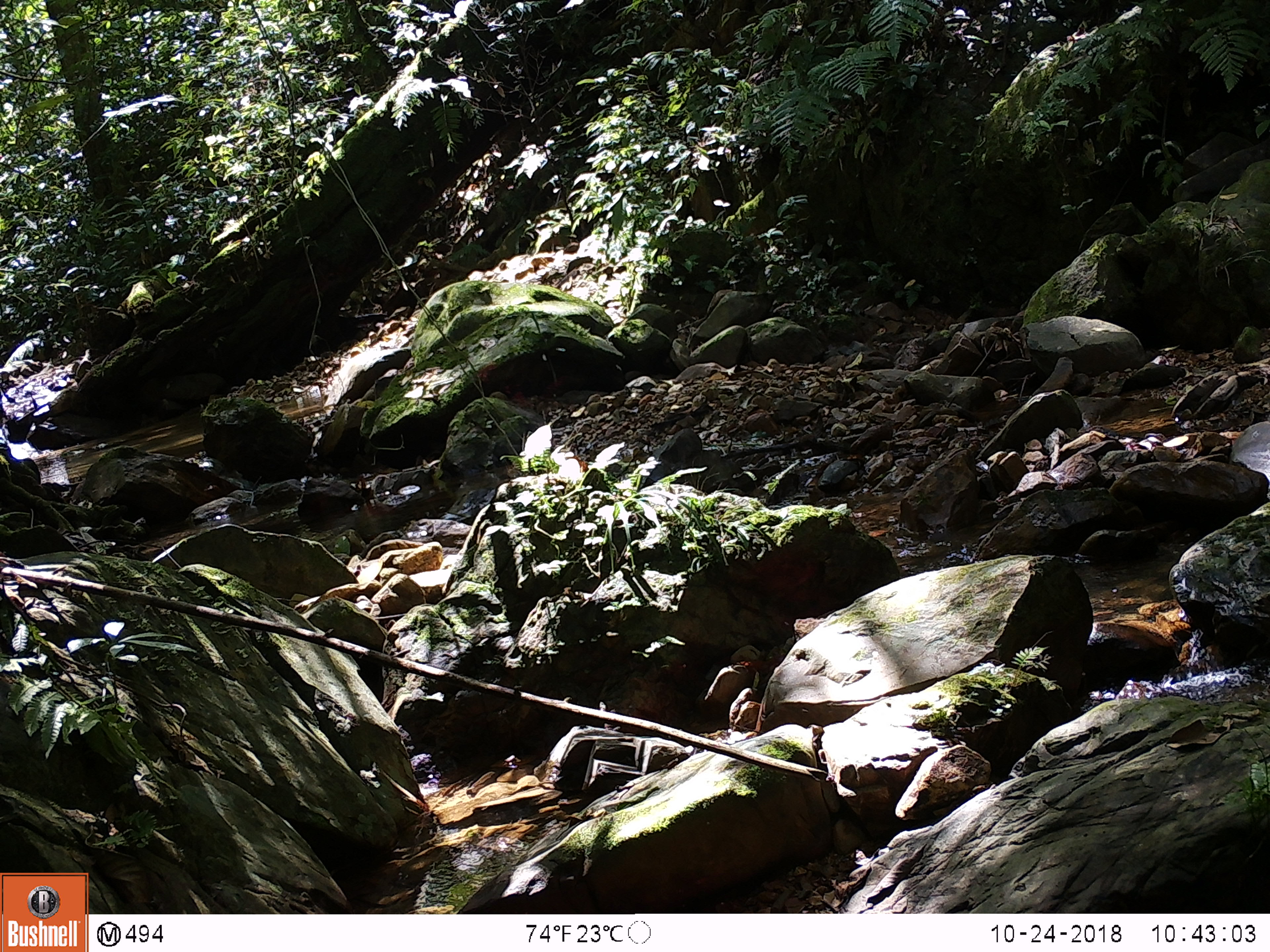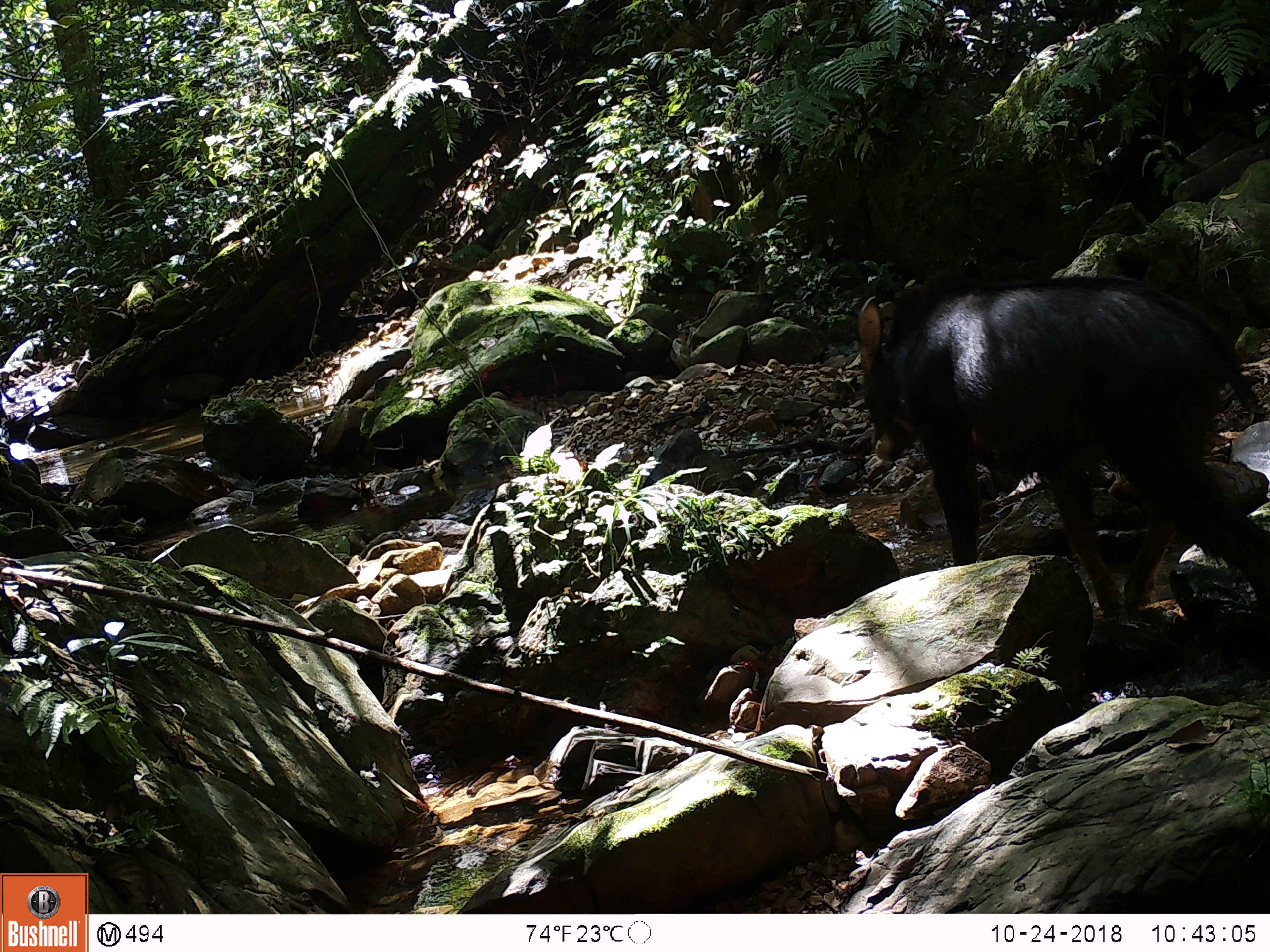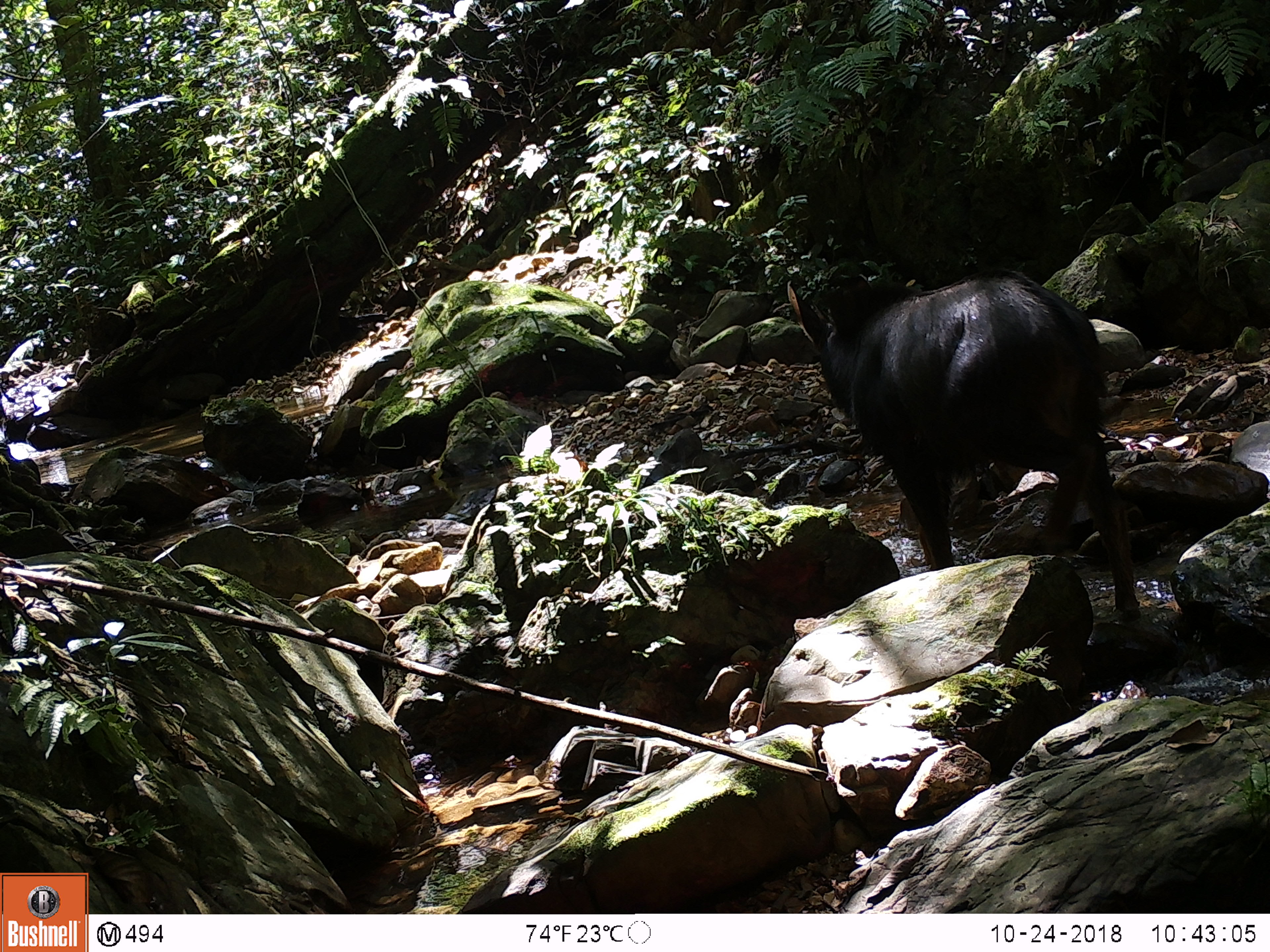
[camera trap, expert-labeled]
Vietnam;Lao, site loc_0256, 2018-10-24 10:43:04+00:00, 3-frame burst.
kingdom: Animalia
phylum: Chordata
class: Mammalia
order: Artiodactyla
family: Bovidae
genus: Capricornis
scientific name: Capricornis sumatraensis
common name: chinese serow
Chinese serow (Capricornis sumatraensis). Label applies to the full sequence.